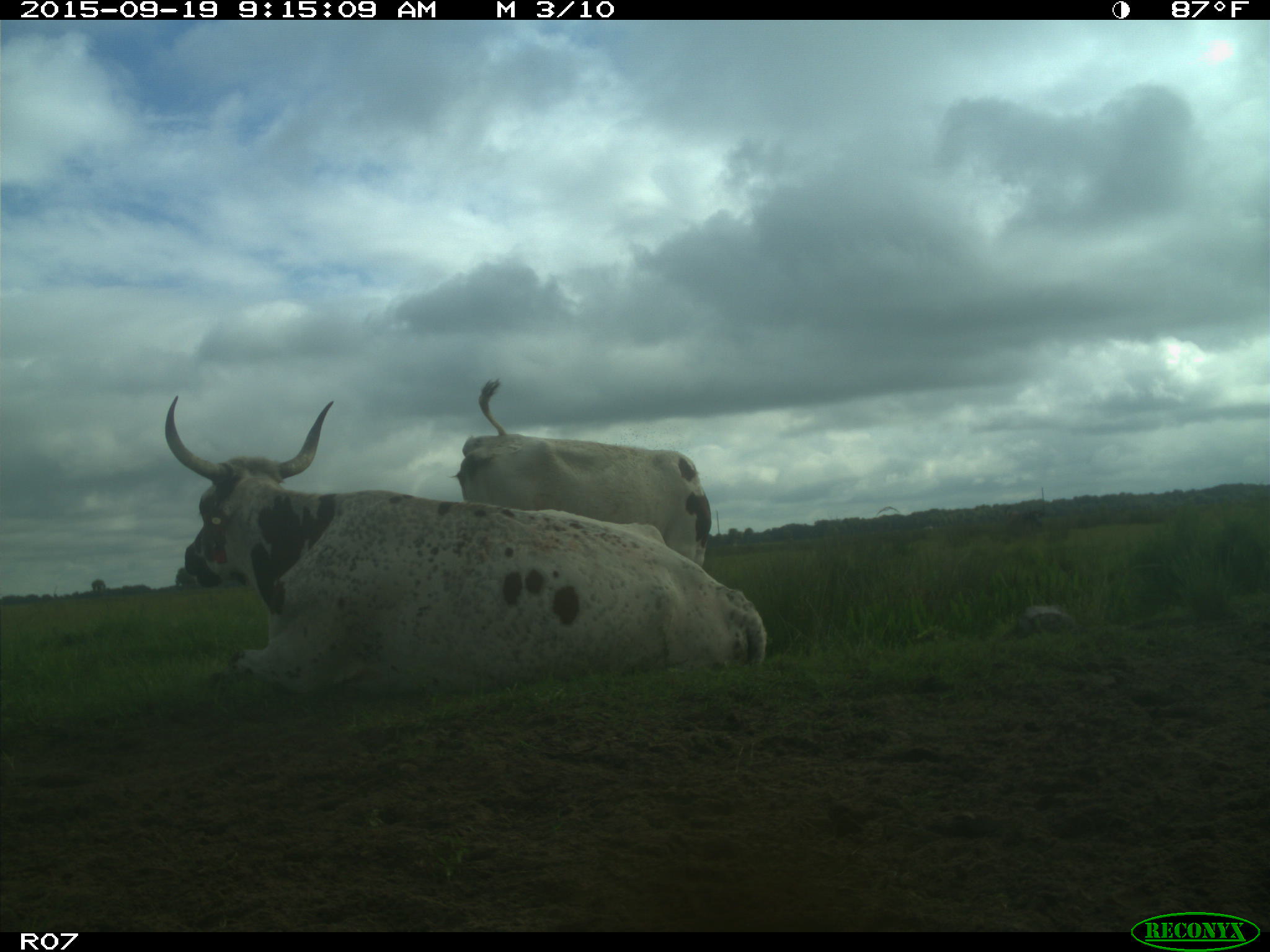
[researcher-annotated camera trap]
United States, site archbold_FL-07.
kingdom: Animalia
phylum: Chordata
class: Mammalia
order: Artiodactyla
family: Bovidae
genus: Bos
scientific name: Bos taurus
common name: domestic cow